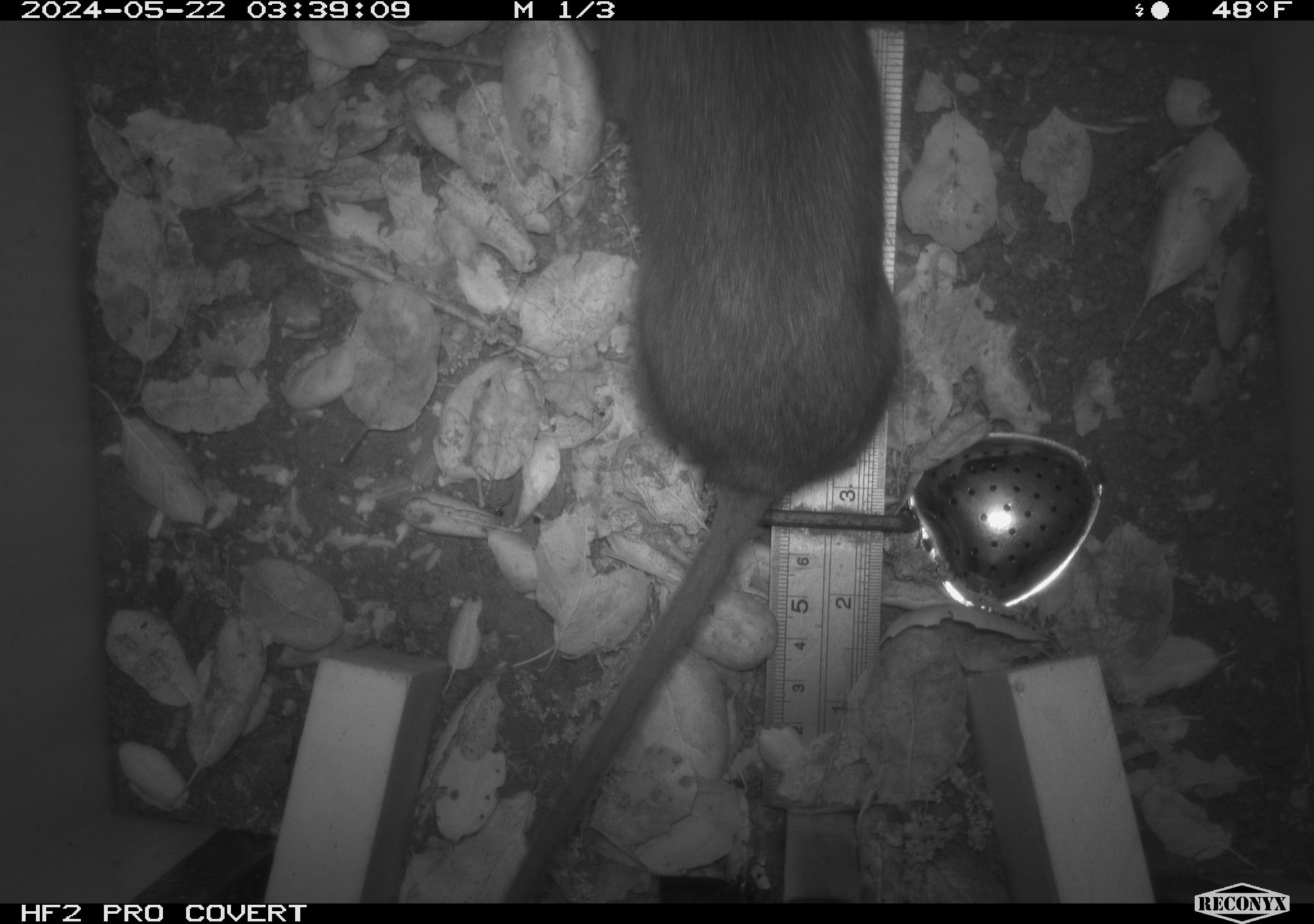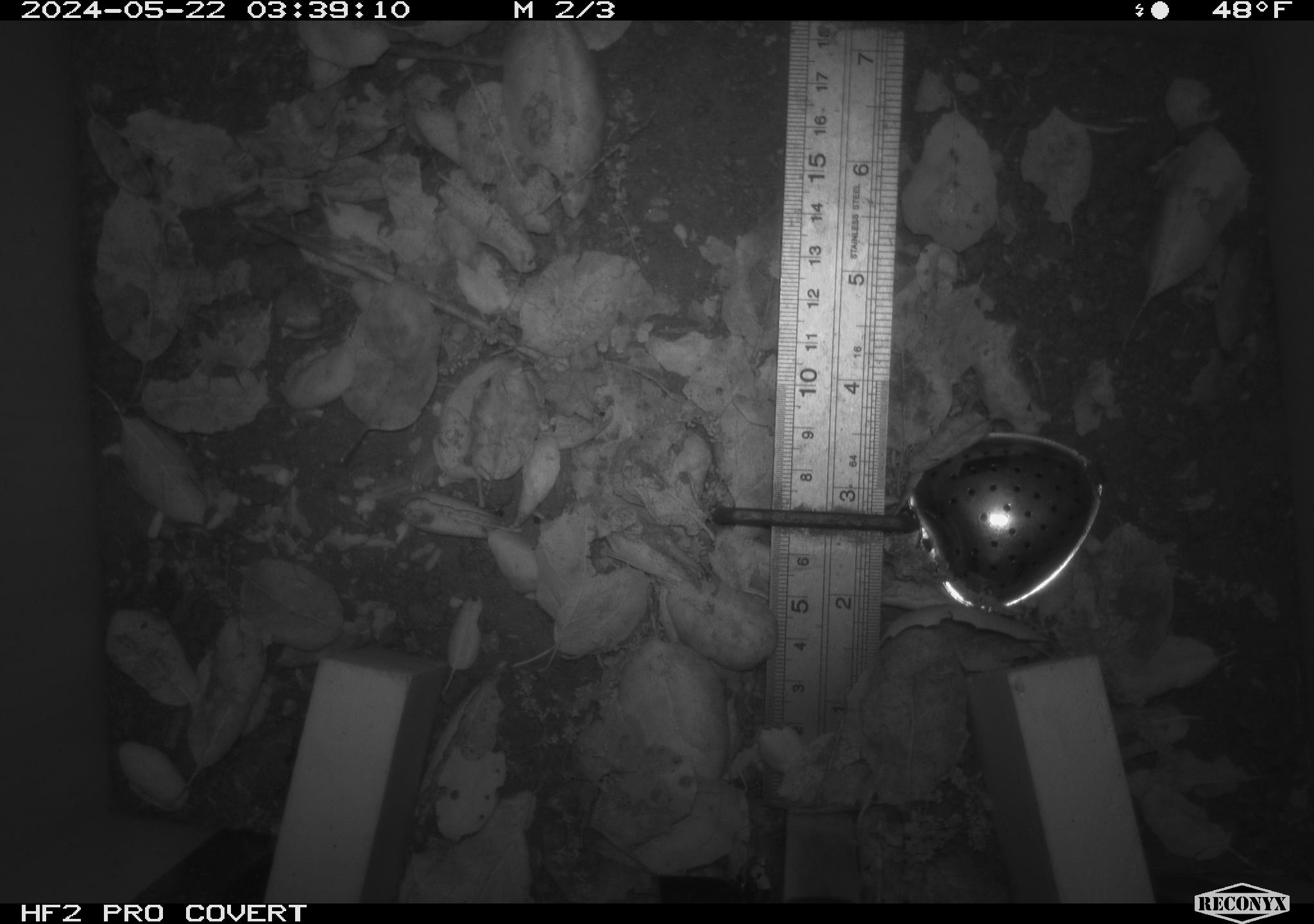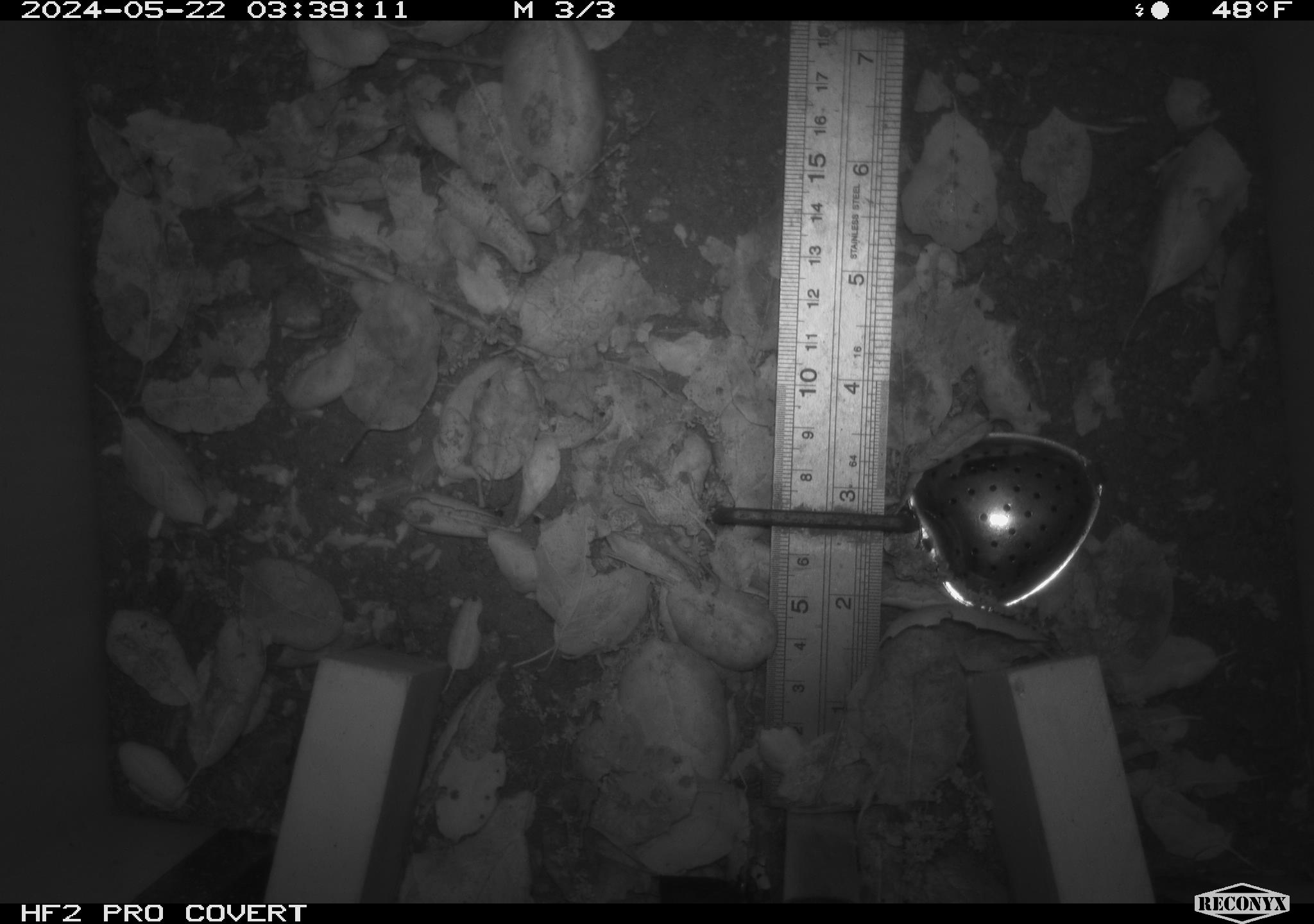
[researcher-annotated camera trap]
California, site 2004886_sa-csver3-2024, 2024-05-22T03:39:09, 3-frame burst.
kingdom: Animalia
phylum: Chordata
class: Mammalia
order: Rodentia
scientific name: Rodentia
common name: rodent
Rodent (Rodentia).